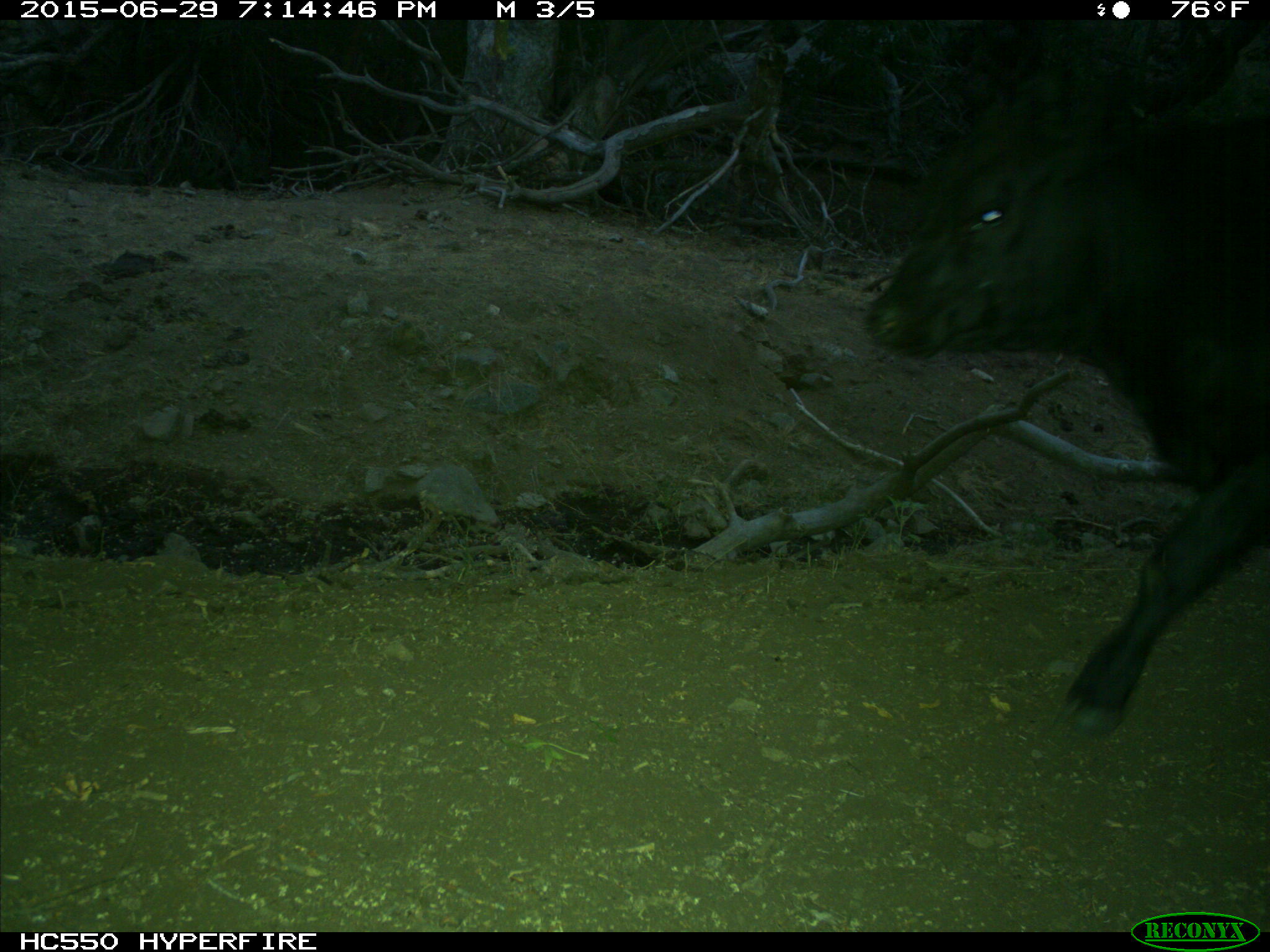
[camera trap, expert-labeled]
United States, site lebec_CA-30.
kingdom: Animalia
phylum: Chordata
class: Mammalia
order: Artiodactyla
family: Bovidae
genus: Bos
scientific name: Bos taurus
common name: domestic cow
Bos taurus (domestic cow).